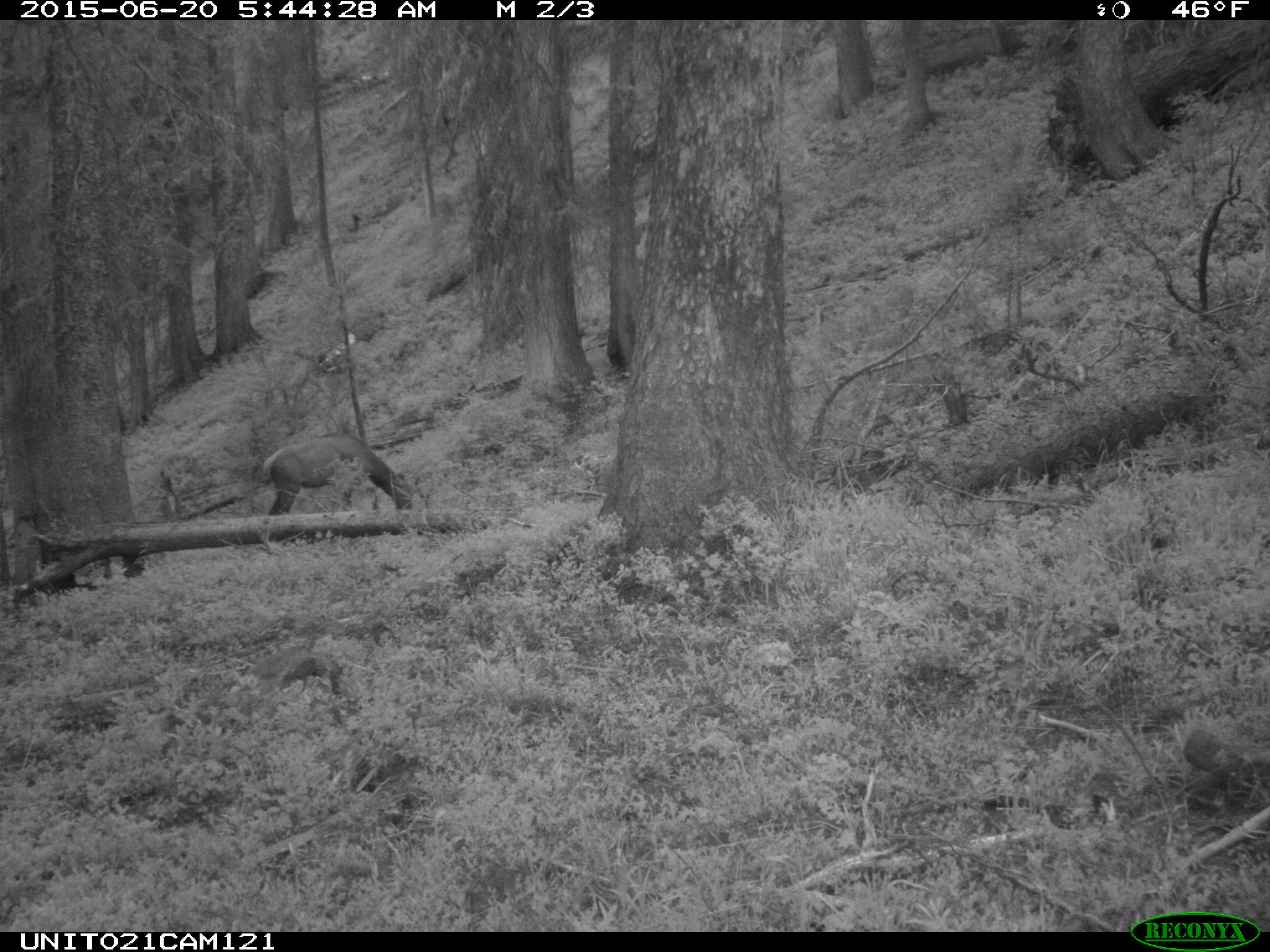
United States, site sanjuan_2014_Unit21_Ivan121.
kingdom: Animalia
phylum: Chordata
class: Mammalia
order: Artiodactyla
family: Cervidae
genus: Cervus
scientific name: Cervus elaphus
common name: red deer